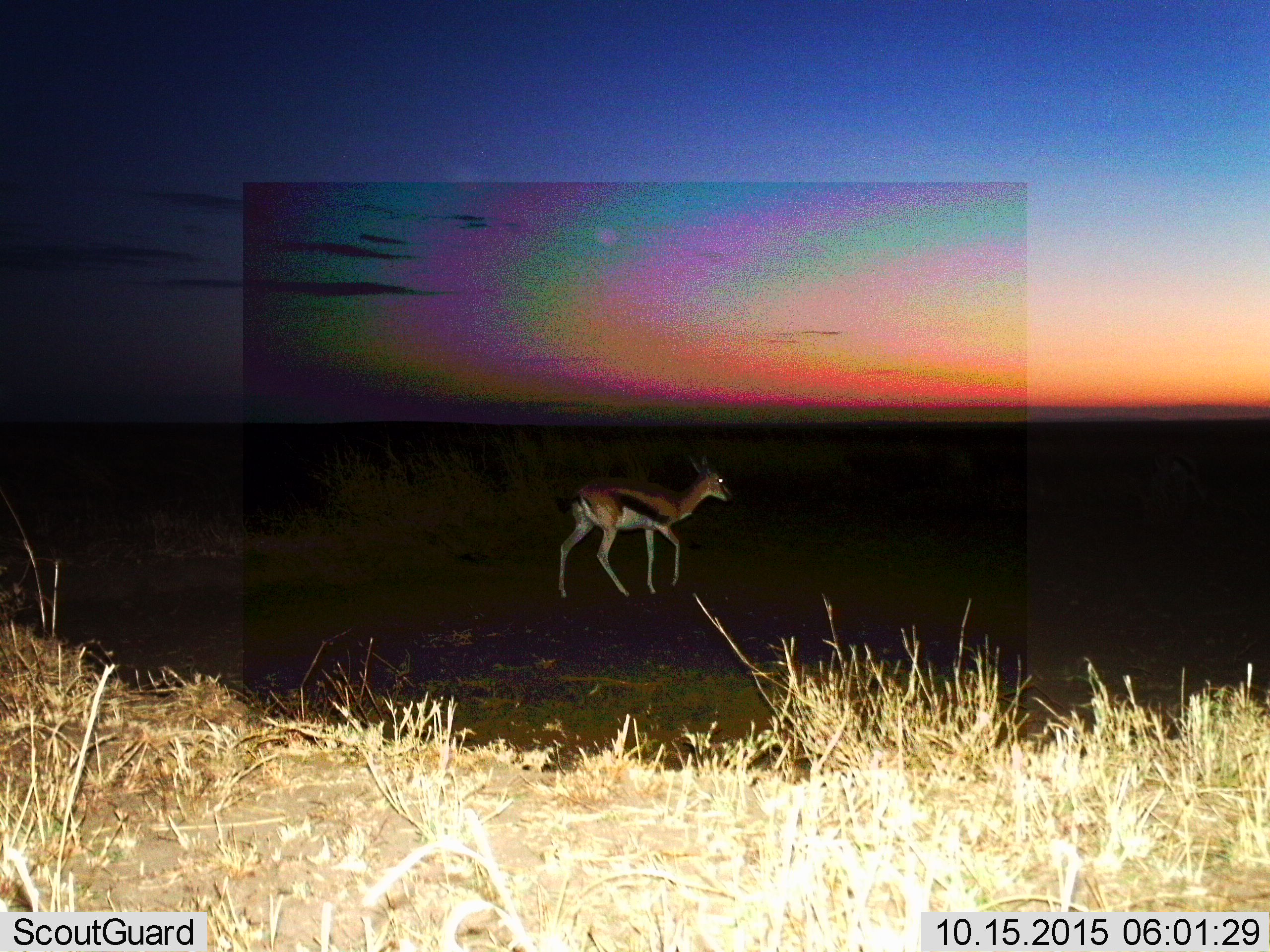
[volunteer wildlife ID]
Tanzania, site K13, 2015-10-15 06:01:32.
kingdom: Animalia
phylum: Chordata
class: Mammalia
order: Artiodactyla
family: Bovidae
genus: Eudorcas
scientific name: Eudorcas thomsonii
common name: thomson's gazelle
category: gazellethomsons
Gazellethomsons (thomson's gazelle) (Eudorcas thomsonii), count 1. Behavior (volunteer vote fractions): standing 40%, resting 0%, moving 60%, interacting 0%. Young present (vote fraction): 0%. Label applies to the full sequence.